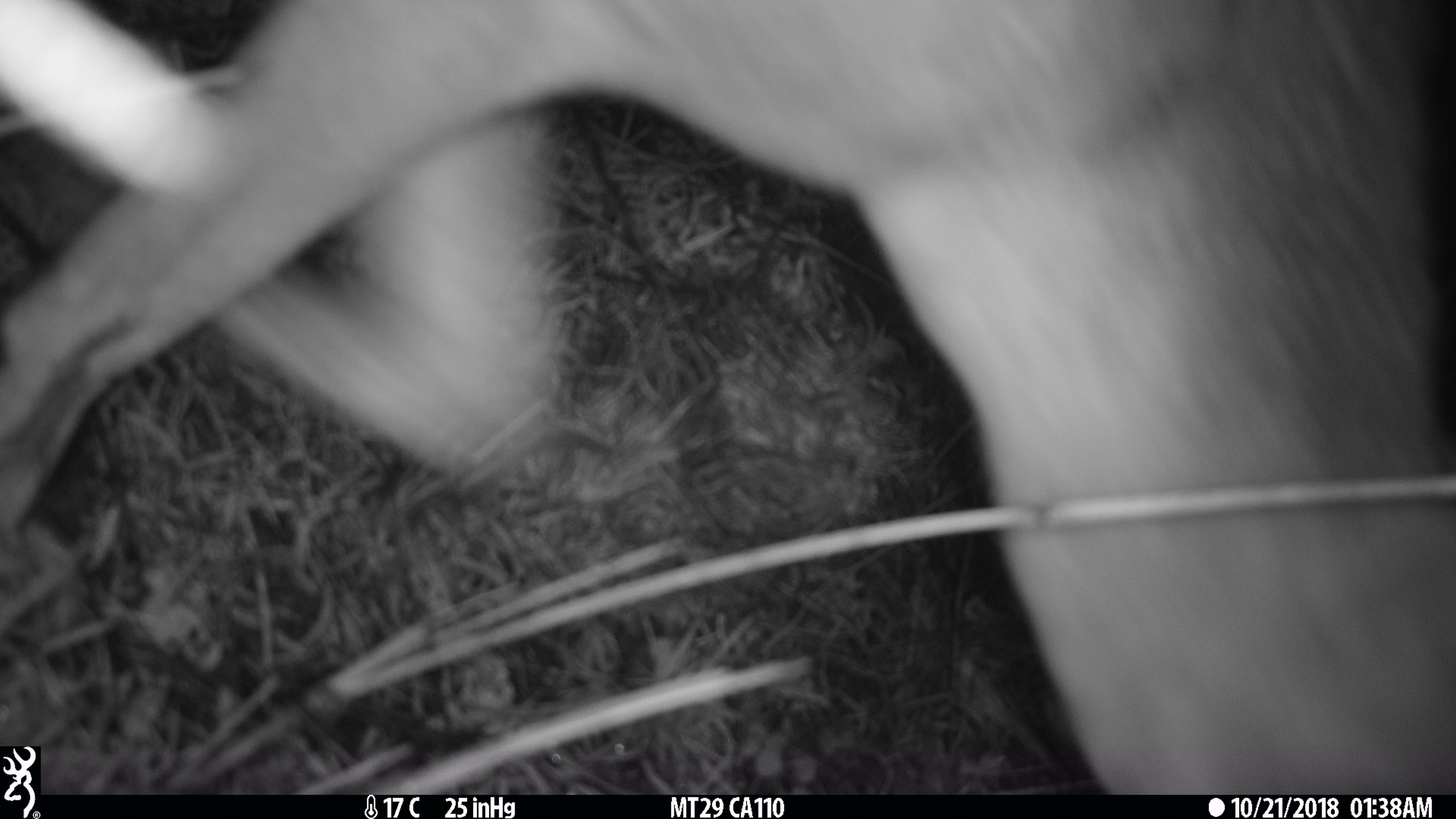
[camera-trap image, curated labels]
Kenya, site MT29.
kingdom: Animalia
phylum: Chordata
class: Mammalia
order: Artiodactyla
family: Bovidae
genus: Madoqua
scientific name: Madoqua kirkii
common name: kirk's dik-dik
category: dikdik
Dikdik (kirk's dik-dik) (Madoqua kirkii).